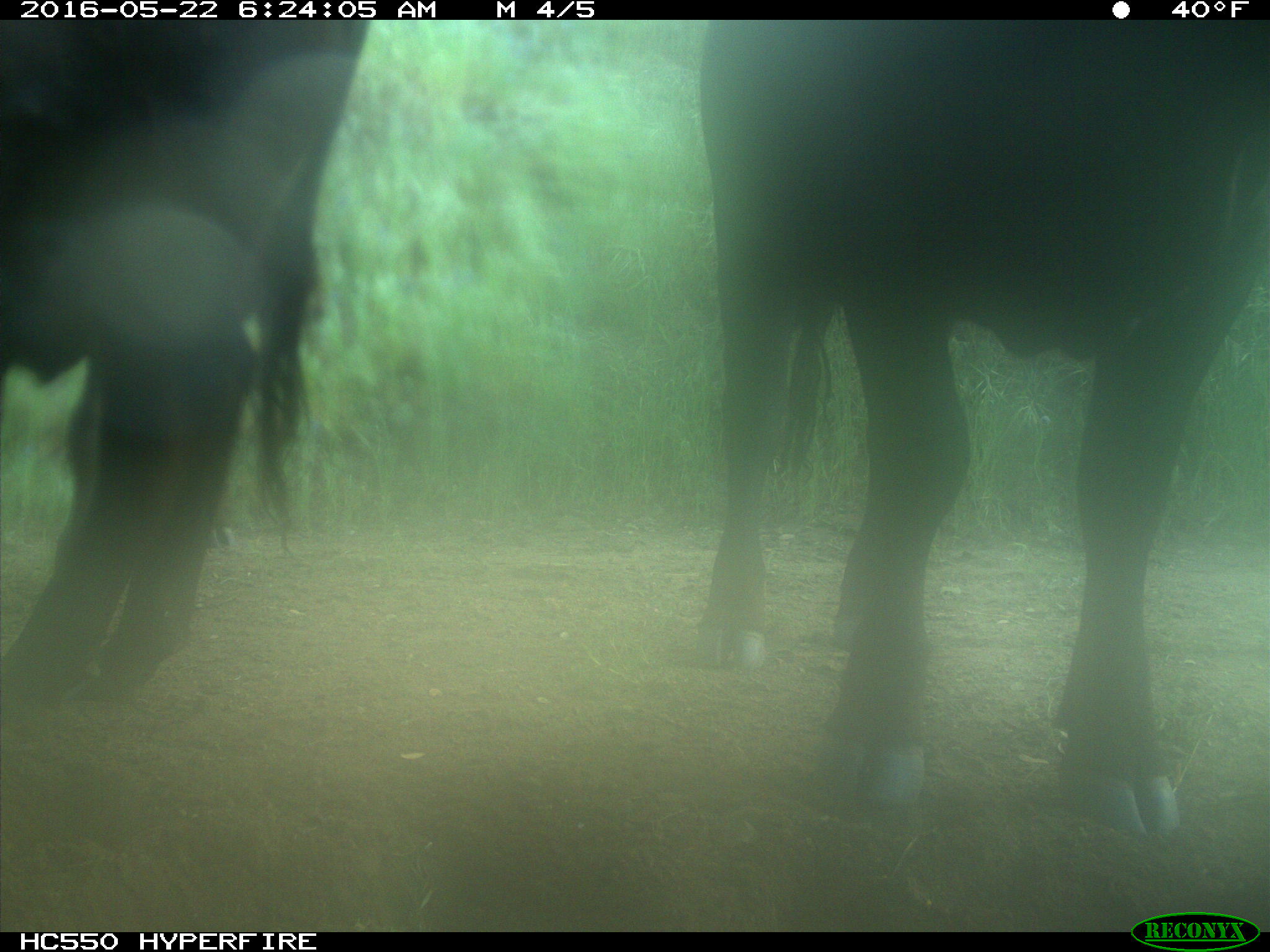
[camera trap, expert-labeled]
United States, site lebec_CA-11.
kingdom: Animalia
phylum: Chordata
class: Mammalia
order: Artiodactyla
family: Bovidae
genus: Bos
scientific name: Bos taurus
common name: domestic cow